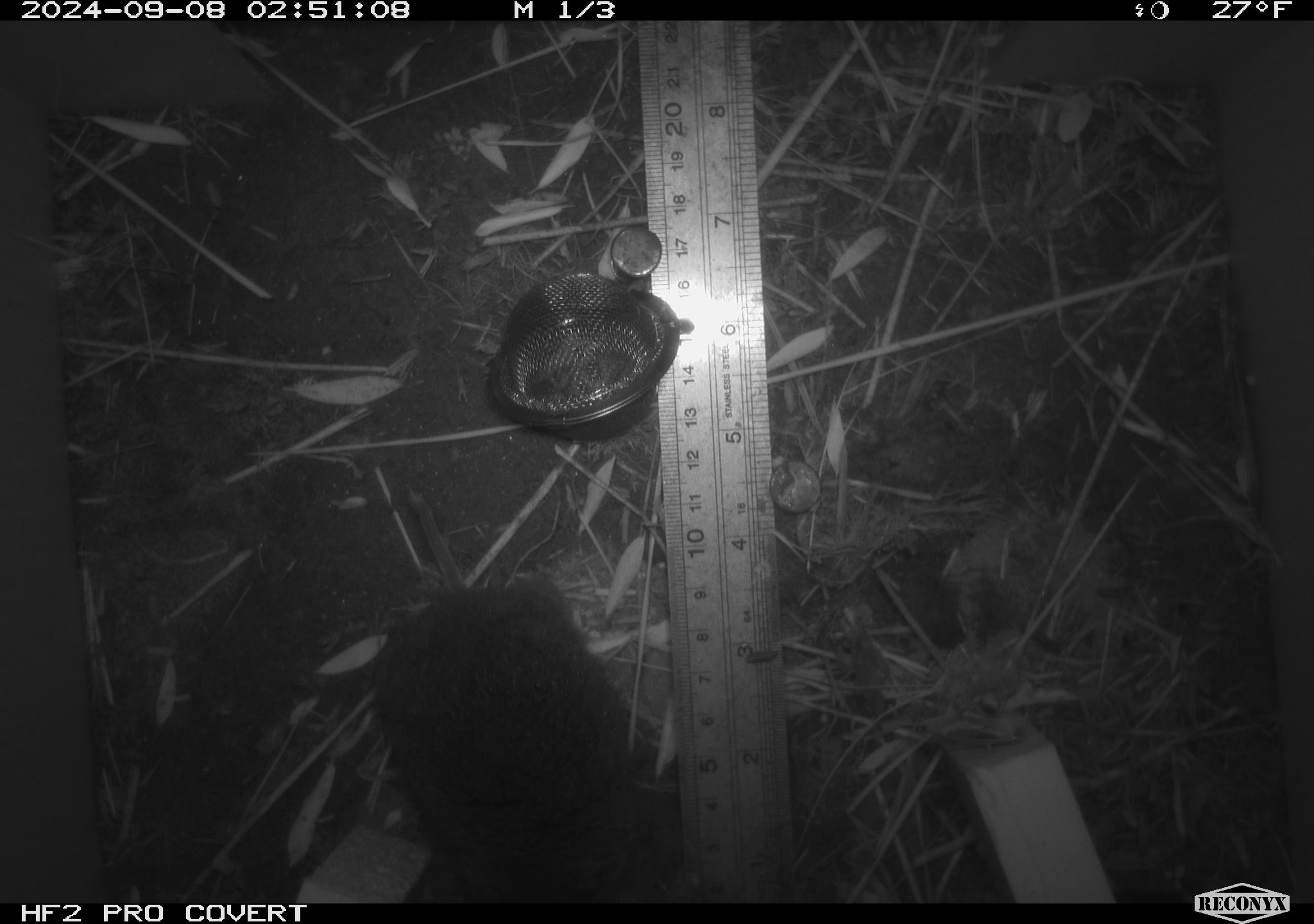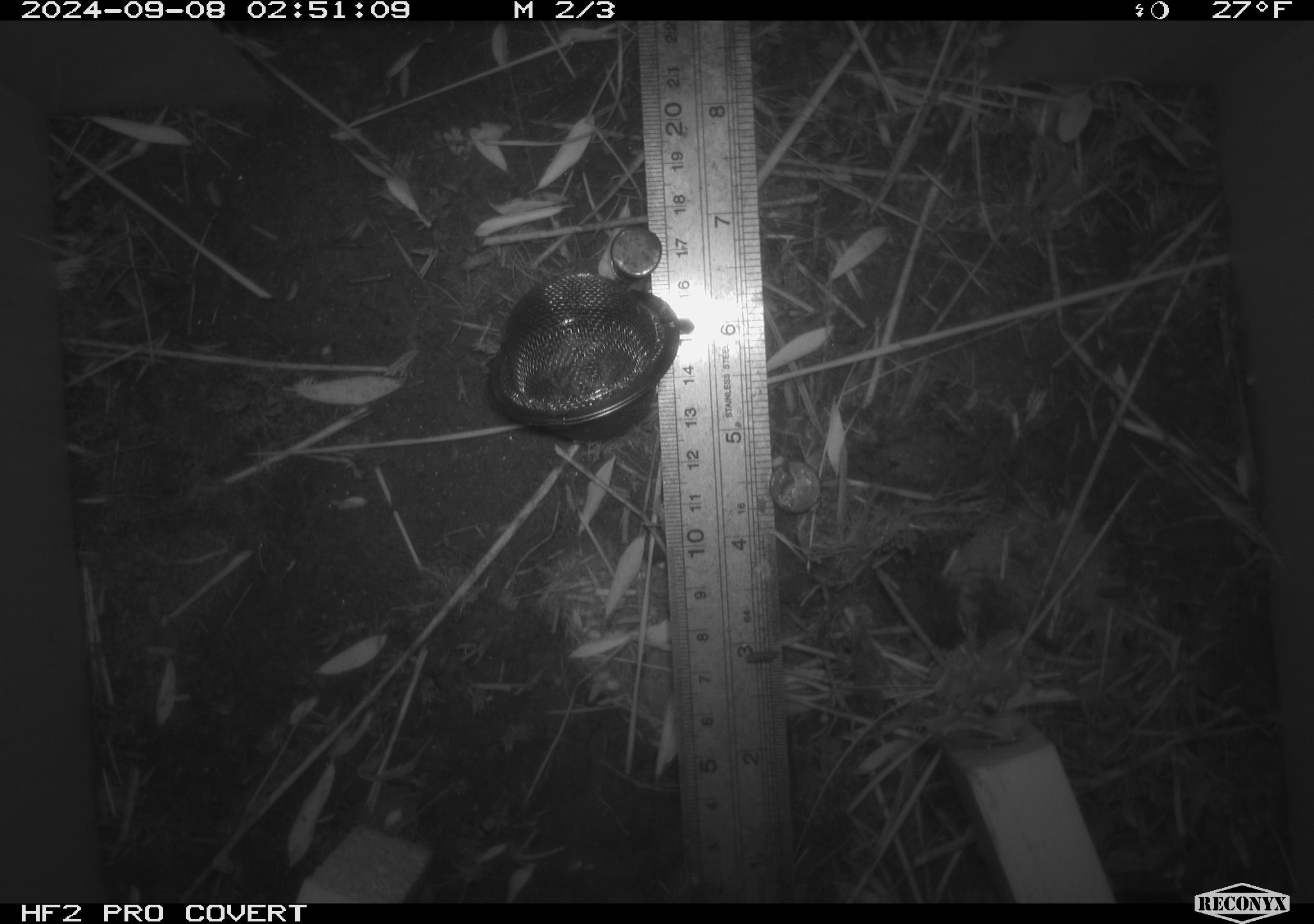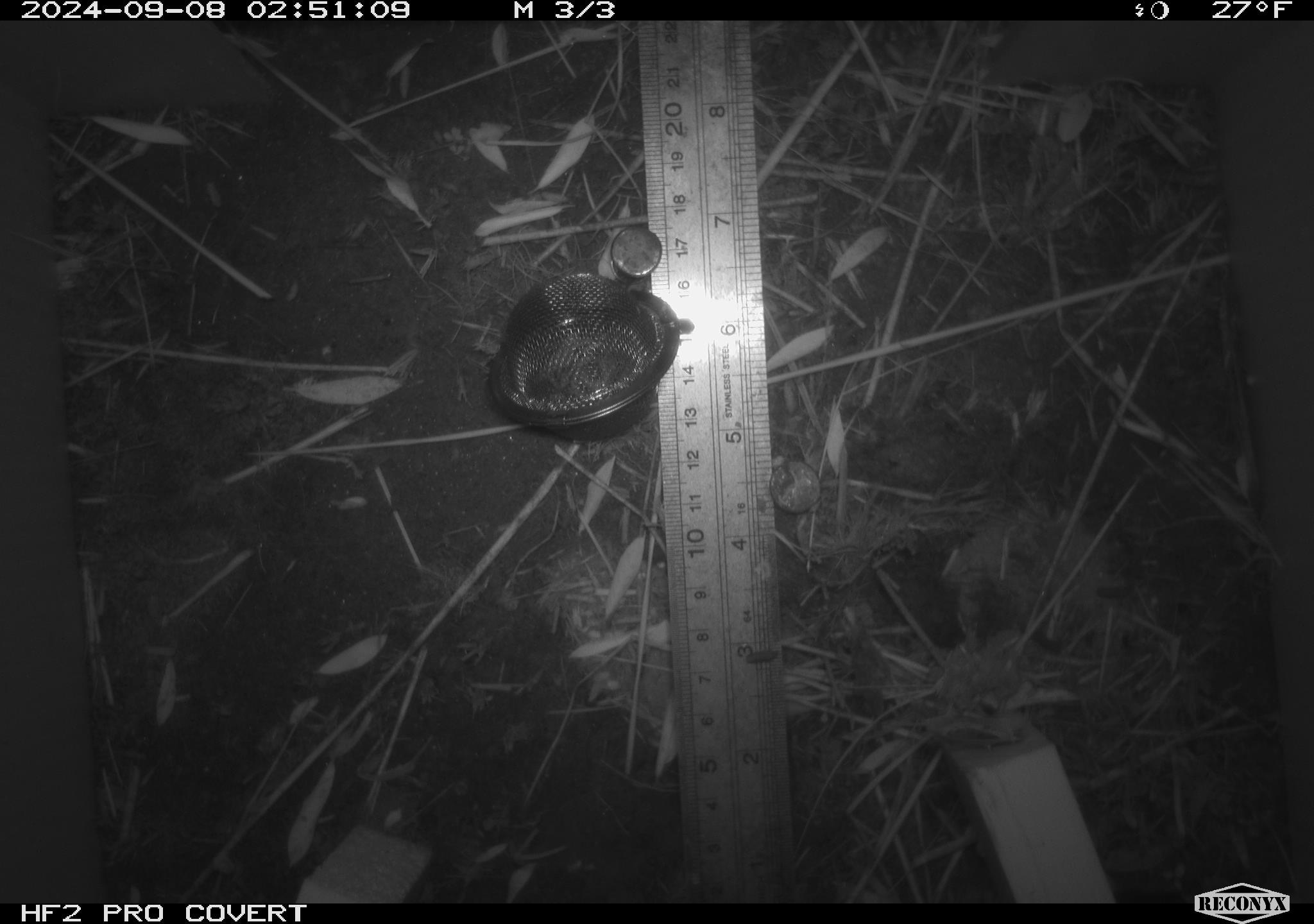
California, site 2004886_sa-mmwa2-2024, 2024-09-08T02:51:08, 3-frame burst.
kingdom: Animalia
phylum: Chordata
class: Mammalia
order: Rodentia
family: Cricetidae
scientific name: Arvicolinae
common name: voles, lemmings, and muskrats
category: arvicolinae subfamily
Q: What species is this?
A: Arvicolinae subfamily (voles, lemmings, and muskrats) (Arvicolinae).